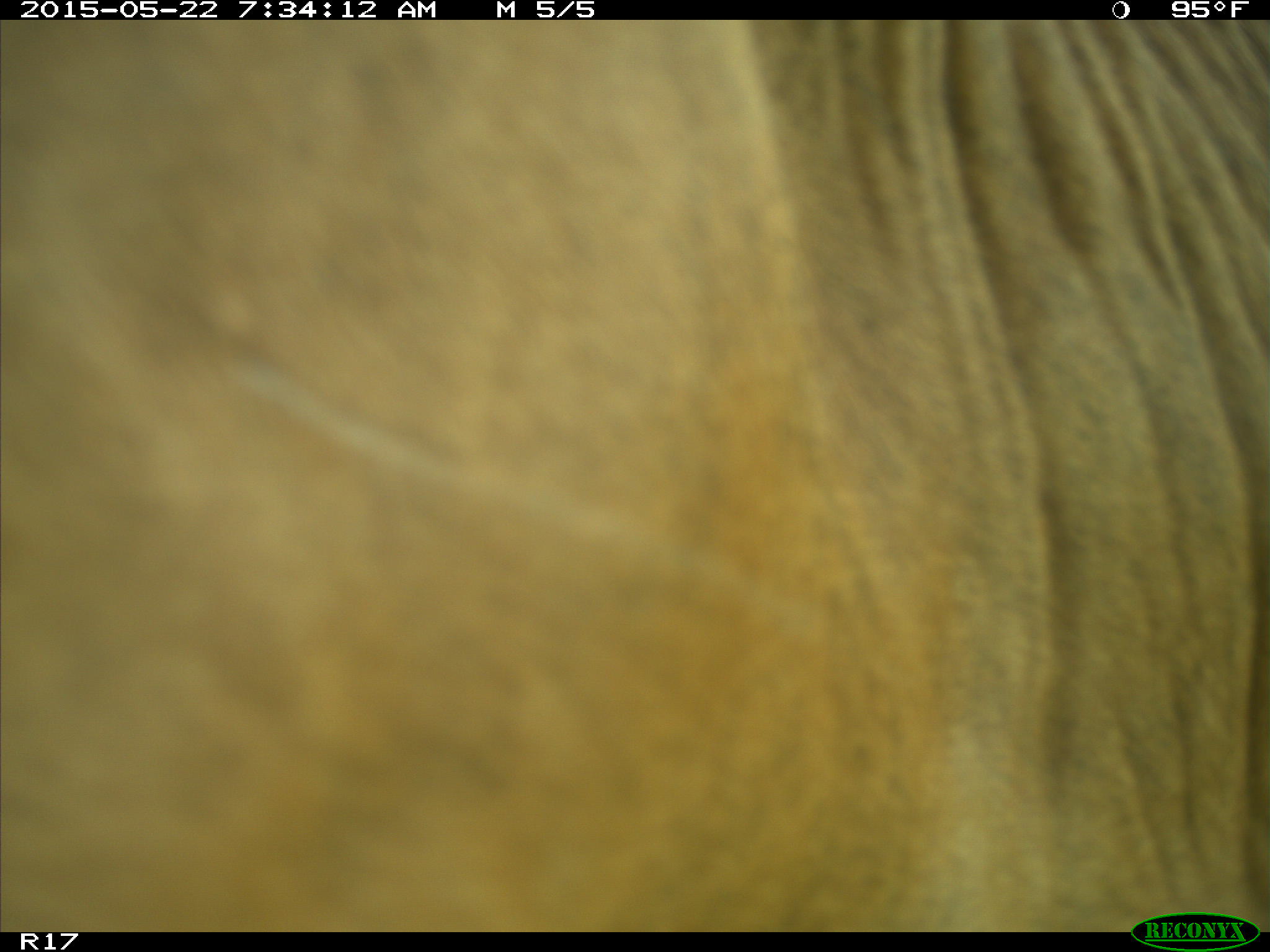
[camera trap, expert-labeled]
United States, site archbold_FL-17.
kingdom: Animalia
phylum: Chordata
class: Mammalia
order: Artiodactyla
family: Bovidae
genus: Bos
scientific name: Bos taurus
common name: domestic cow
Bos taurus (domestic cow).